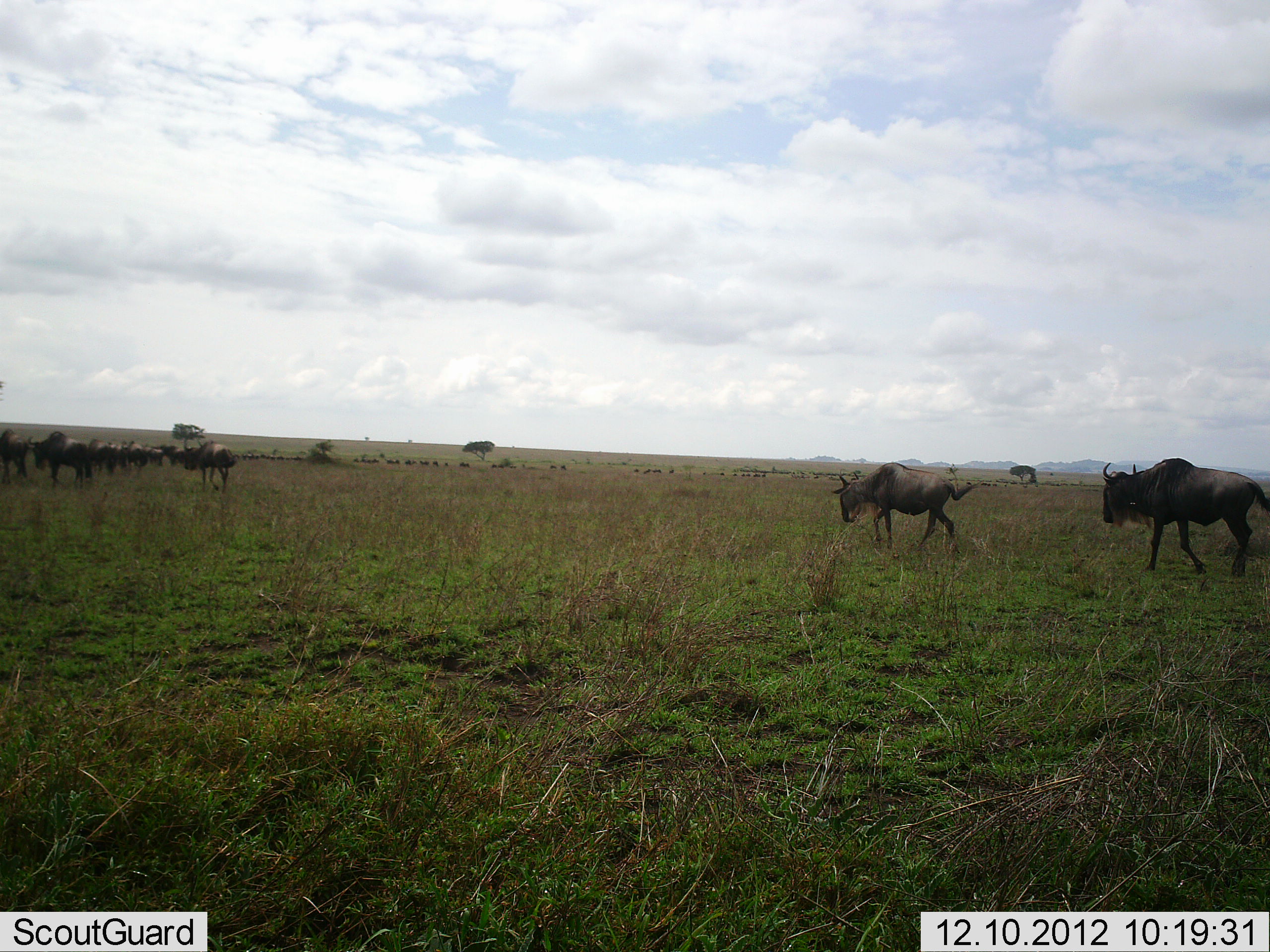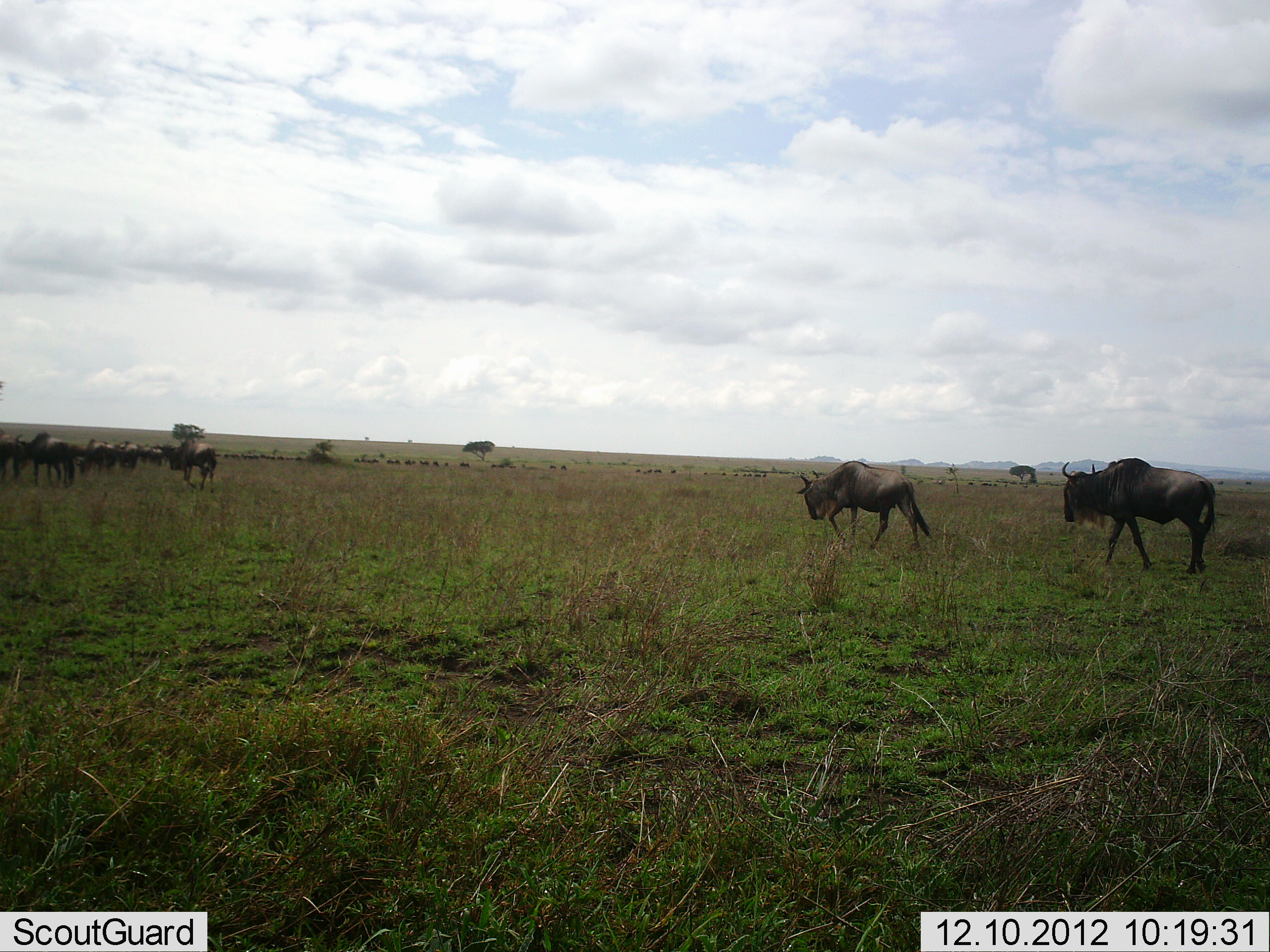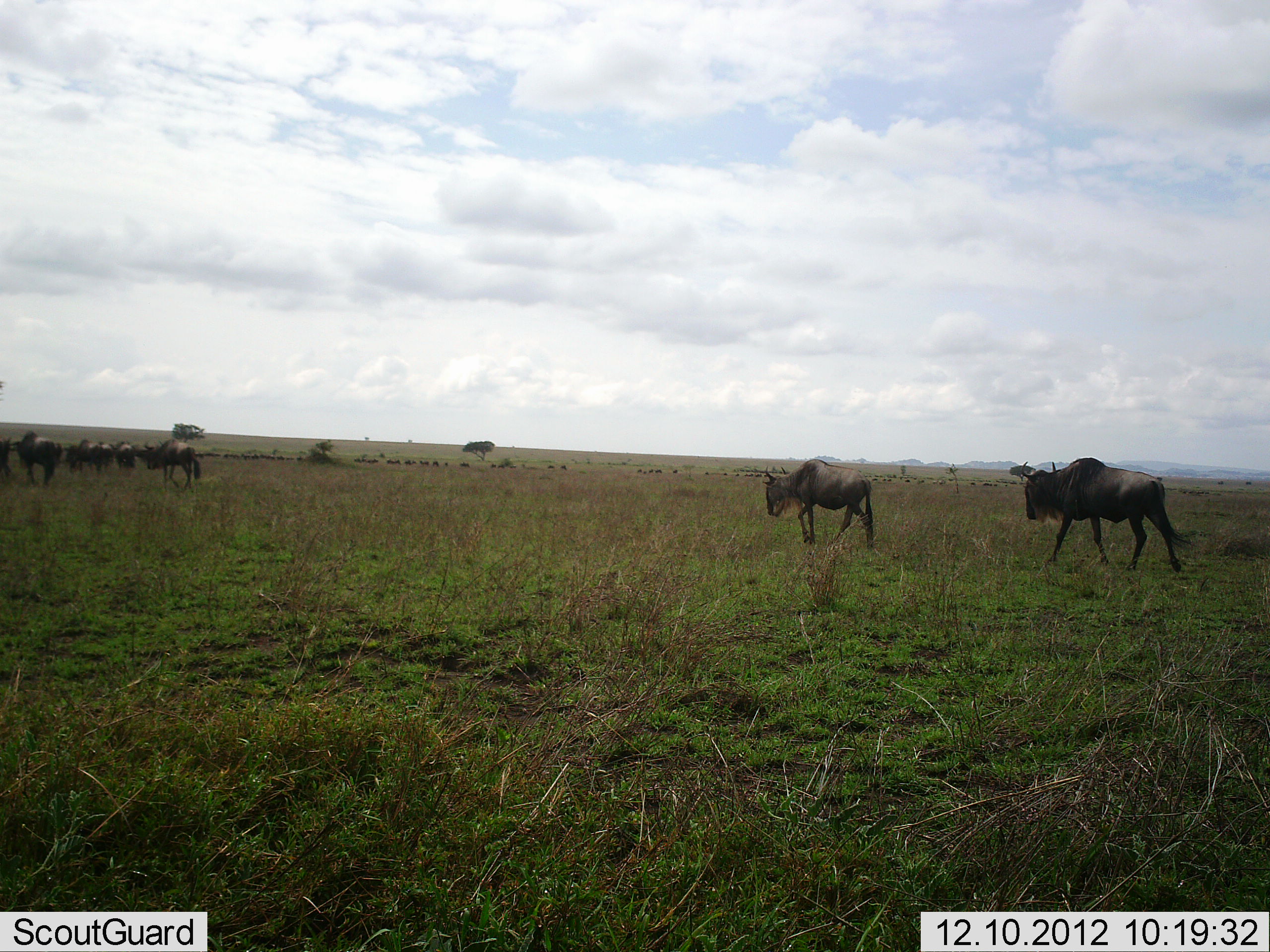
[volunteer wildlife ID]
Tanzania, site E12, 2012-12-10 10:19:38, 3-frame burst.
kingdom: Animalia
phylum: Chordata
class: Mammalia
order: Artiodactyla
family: Bovidae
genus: Connochaetes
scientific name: Connochaetes taurinus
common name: blue wildebeest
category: wildebeest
Wildebeest (blue wildebeest) (Connochaetes taurinus), count 11-50. Behavior (volunteer vote fractions): standing 20%, resting 0%, moving 90%, interacting 0%. Young present (vote fraction): 0%. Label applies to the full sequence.